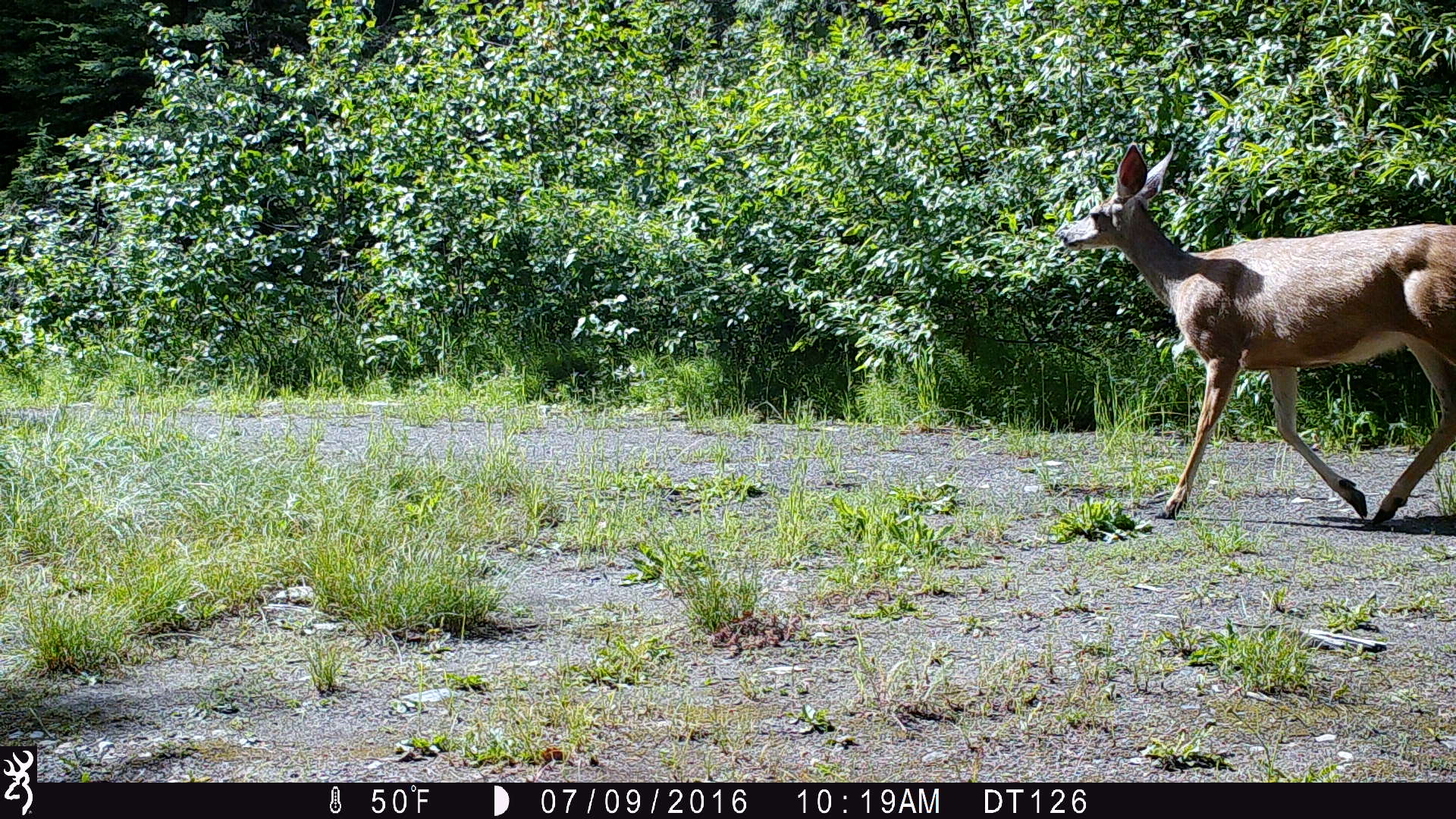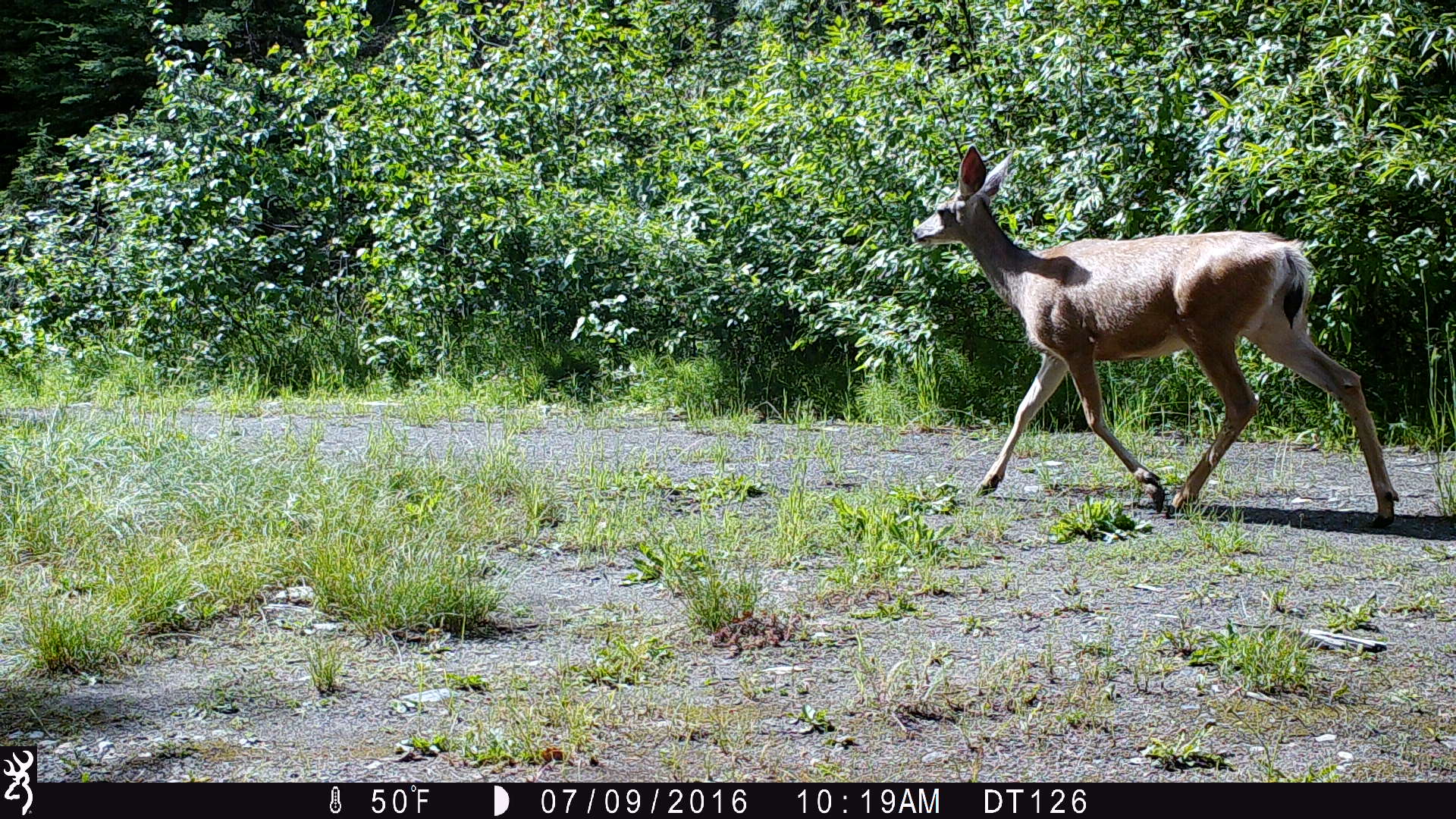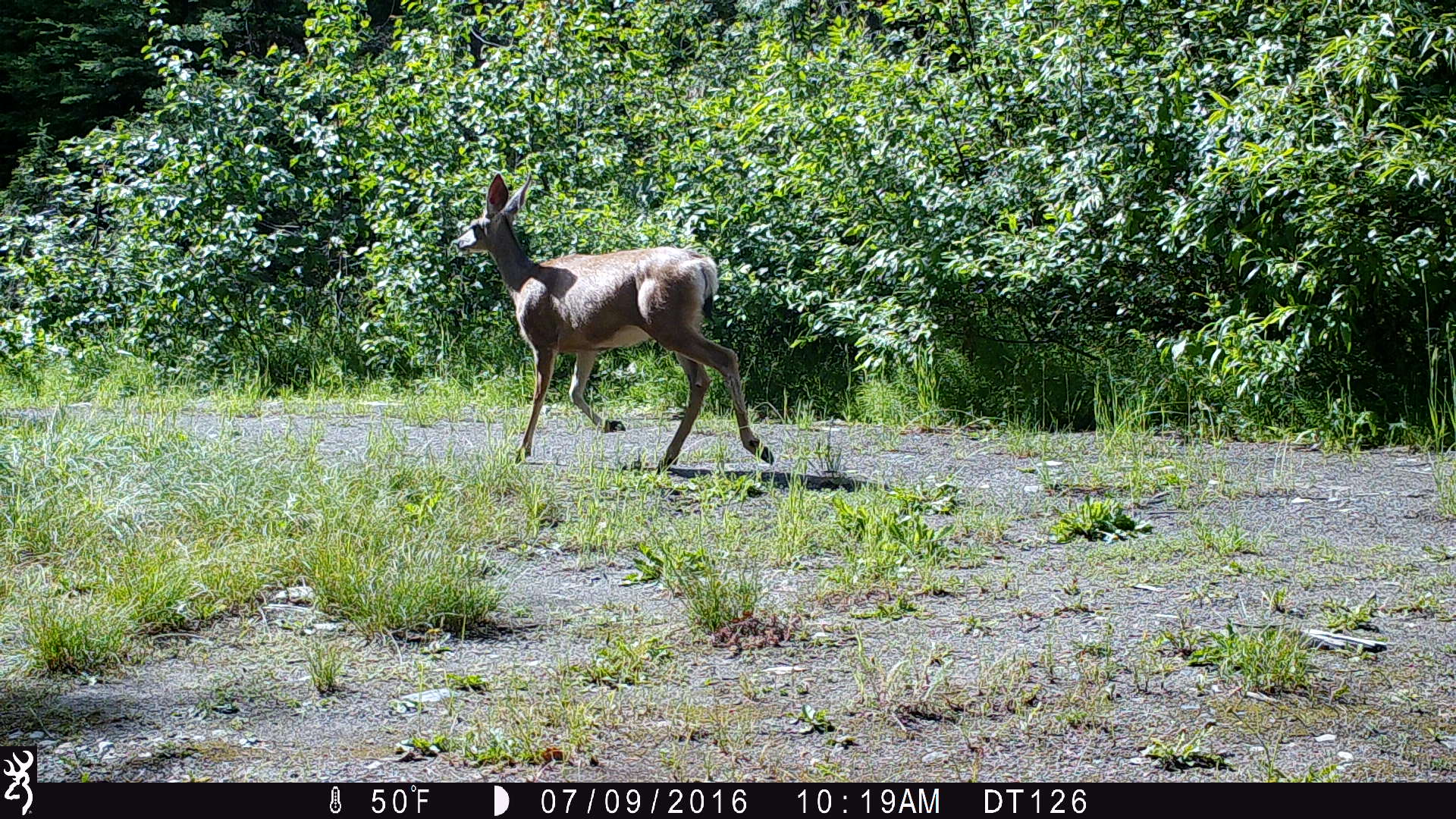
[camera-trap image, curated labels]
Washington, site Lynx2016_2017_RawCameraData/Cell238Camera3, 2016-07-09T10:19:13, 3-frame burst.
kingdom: Animalia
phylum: Chordata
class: Mammalia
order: Artiodactyla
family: Cervidae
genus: Odocoileus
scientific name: Odocoileus hemionus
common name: mule deer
Odocoileus hemionus (mule deer). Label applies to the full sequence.